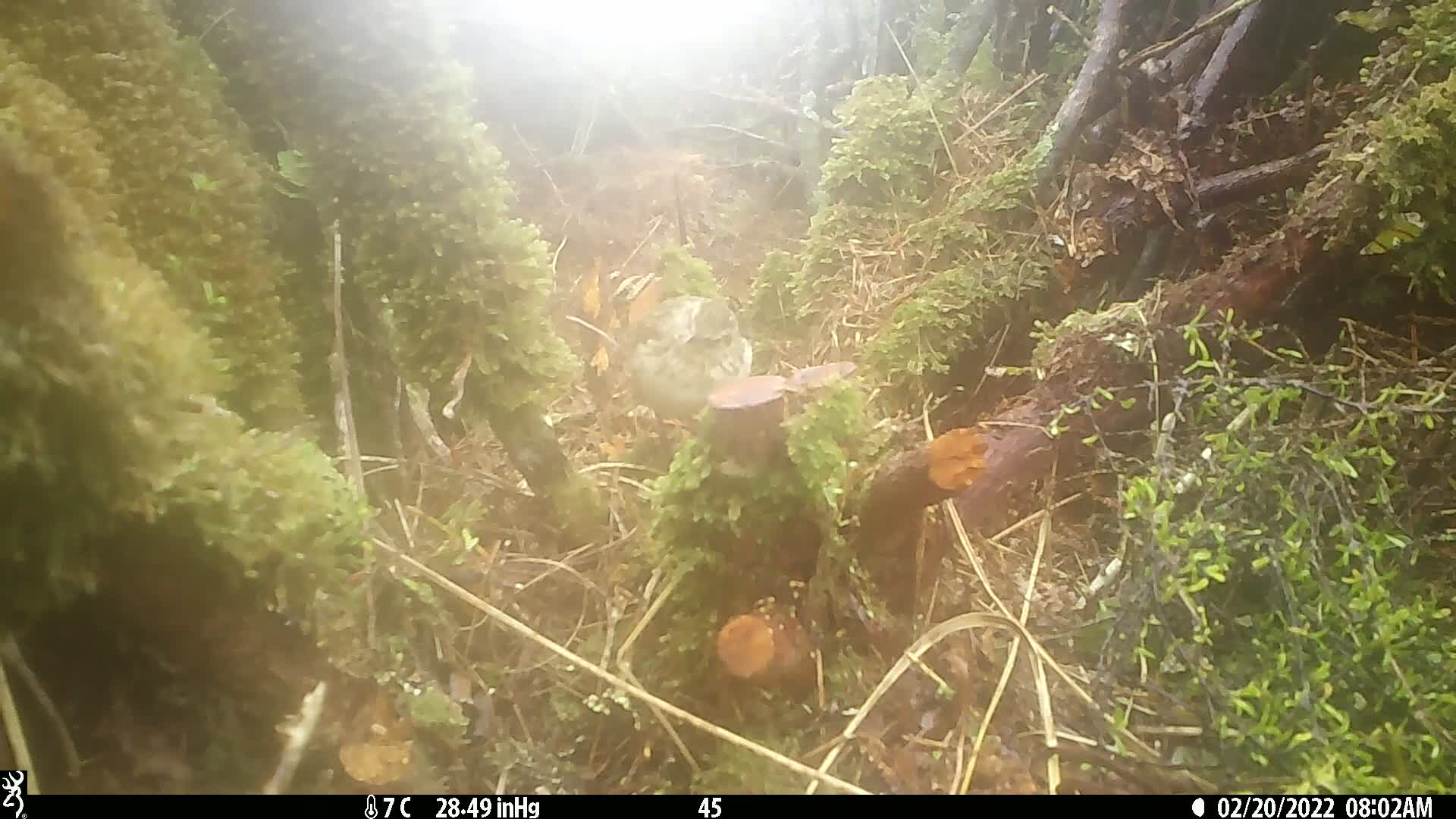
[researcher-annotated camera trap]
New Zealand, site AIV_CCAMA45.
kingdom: Animalia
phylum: Chordata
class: Aves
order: Passeriformes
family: Motacillidae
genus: Anthus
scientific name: Anthus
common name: pipit